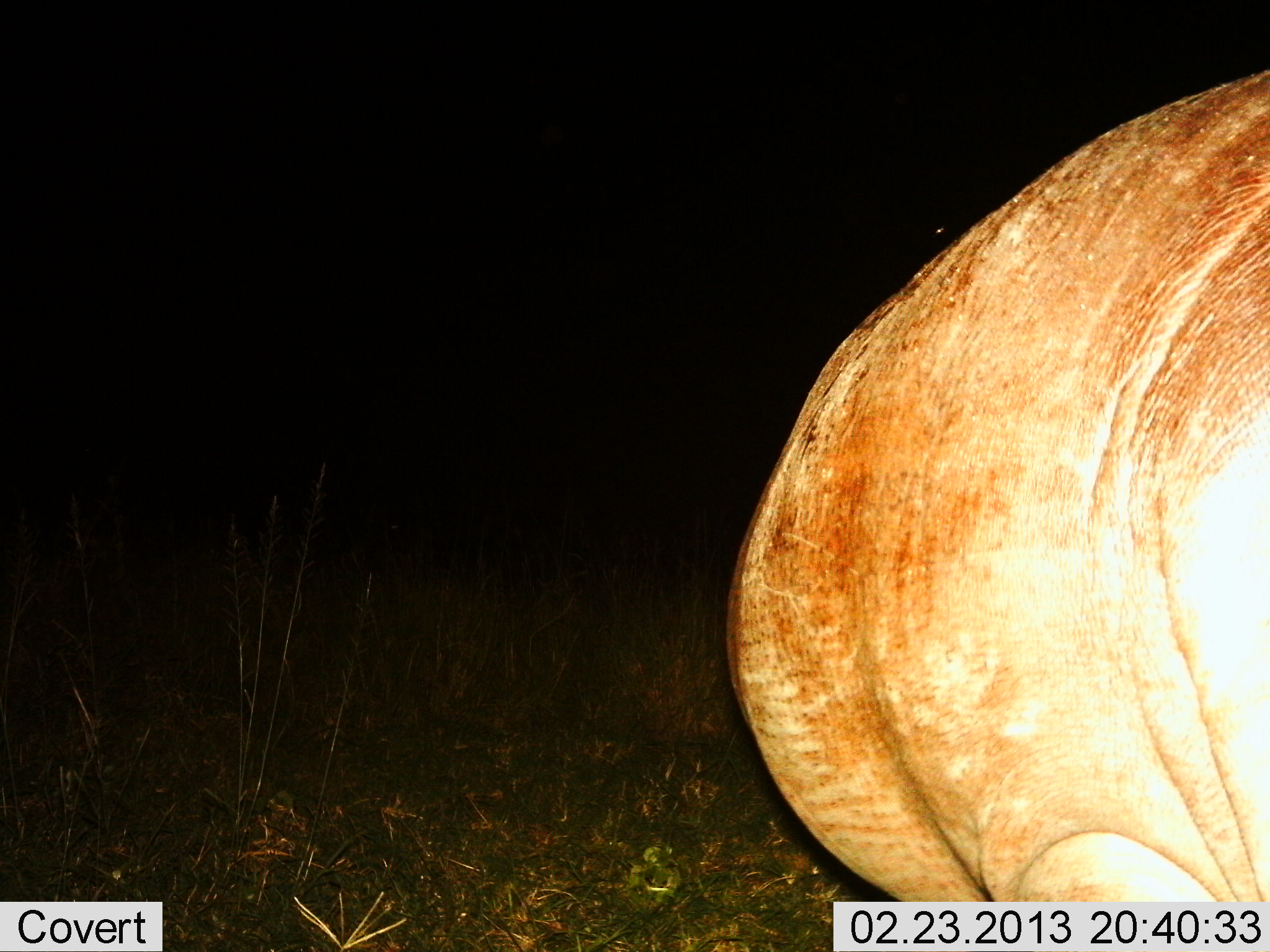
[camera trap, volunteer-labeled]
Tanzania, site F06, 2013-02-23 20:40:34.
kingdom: Animalia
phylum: Chordata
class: Mammalia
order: Artiodactyla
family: Hippopotamidae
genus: Hippopotamus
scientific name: Hippopotamus amphibius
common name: hippopotamus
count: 1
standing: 78%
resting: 0%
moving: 17%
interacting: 0%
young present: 0%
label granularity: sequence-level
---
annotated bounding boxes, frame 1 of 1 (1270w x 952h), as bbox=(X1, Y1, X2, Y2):
animal: bbox=(719, 68, 1270, 900)